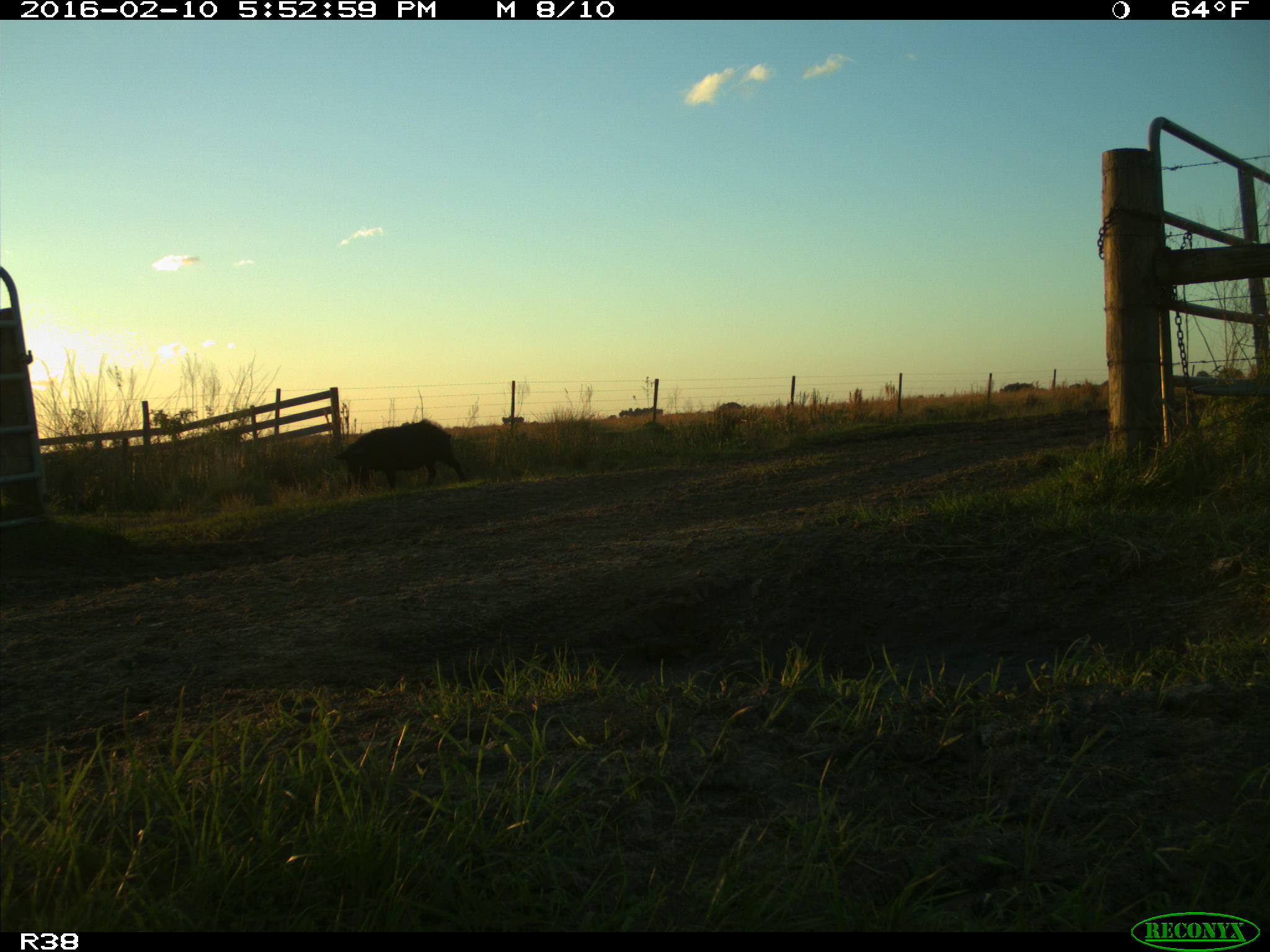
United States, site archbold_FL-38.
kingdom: Animalia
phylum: Chordata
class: Mammalia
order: Artiodactyla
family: Suidae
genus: Sus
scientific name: Sus scrofa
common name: wild boar